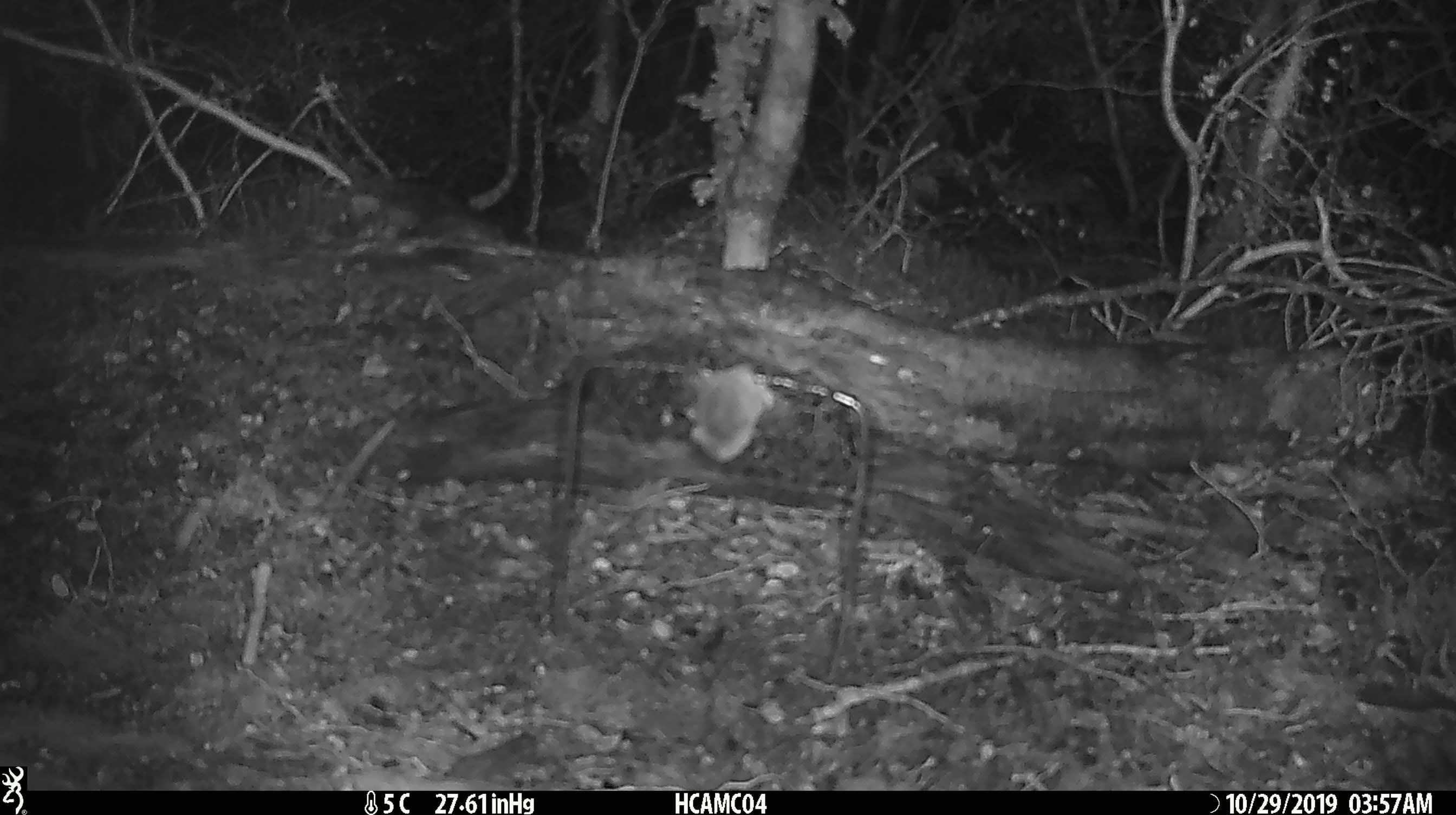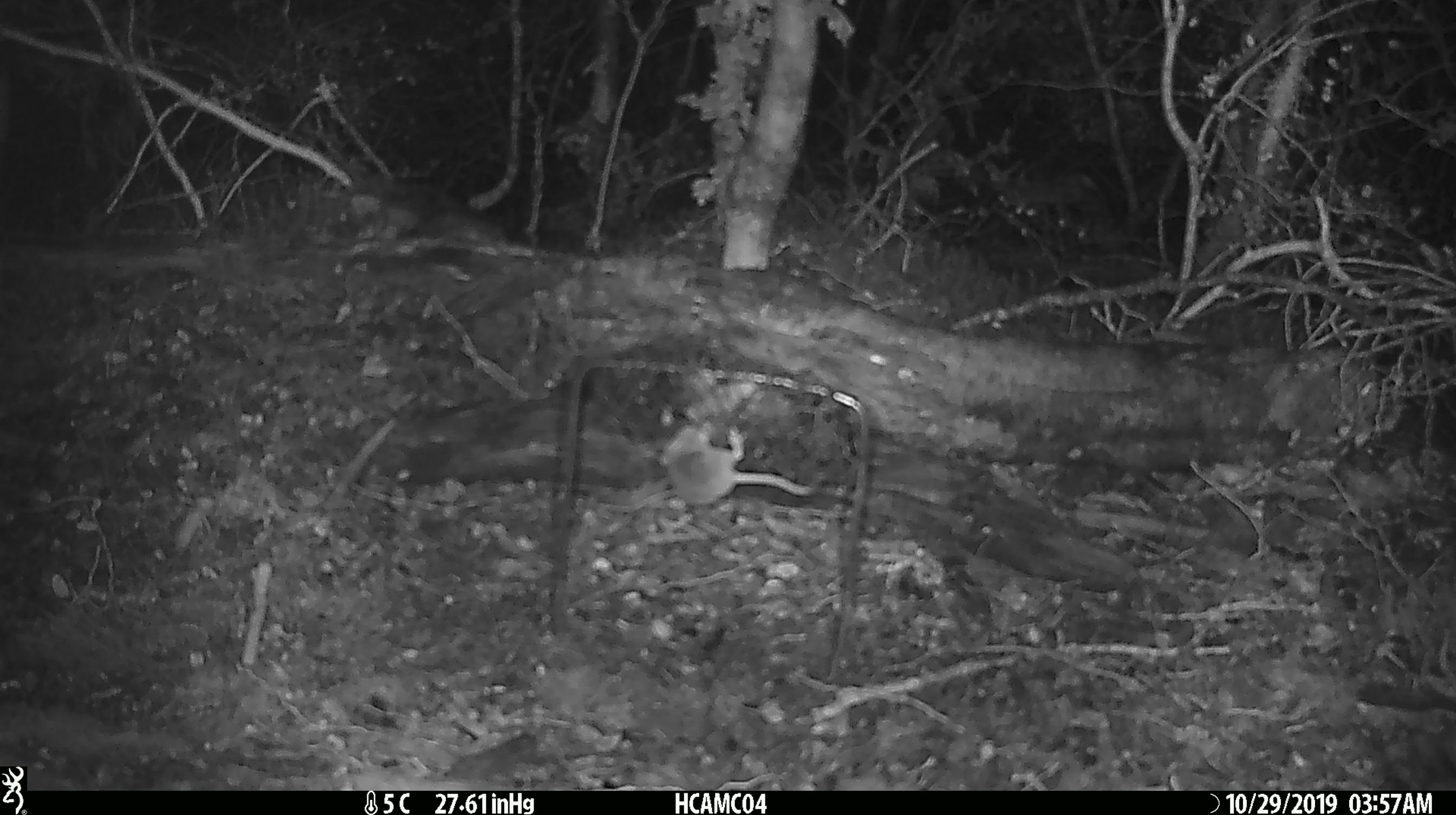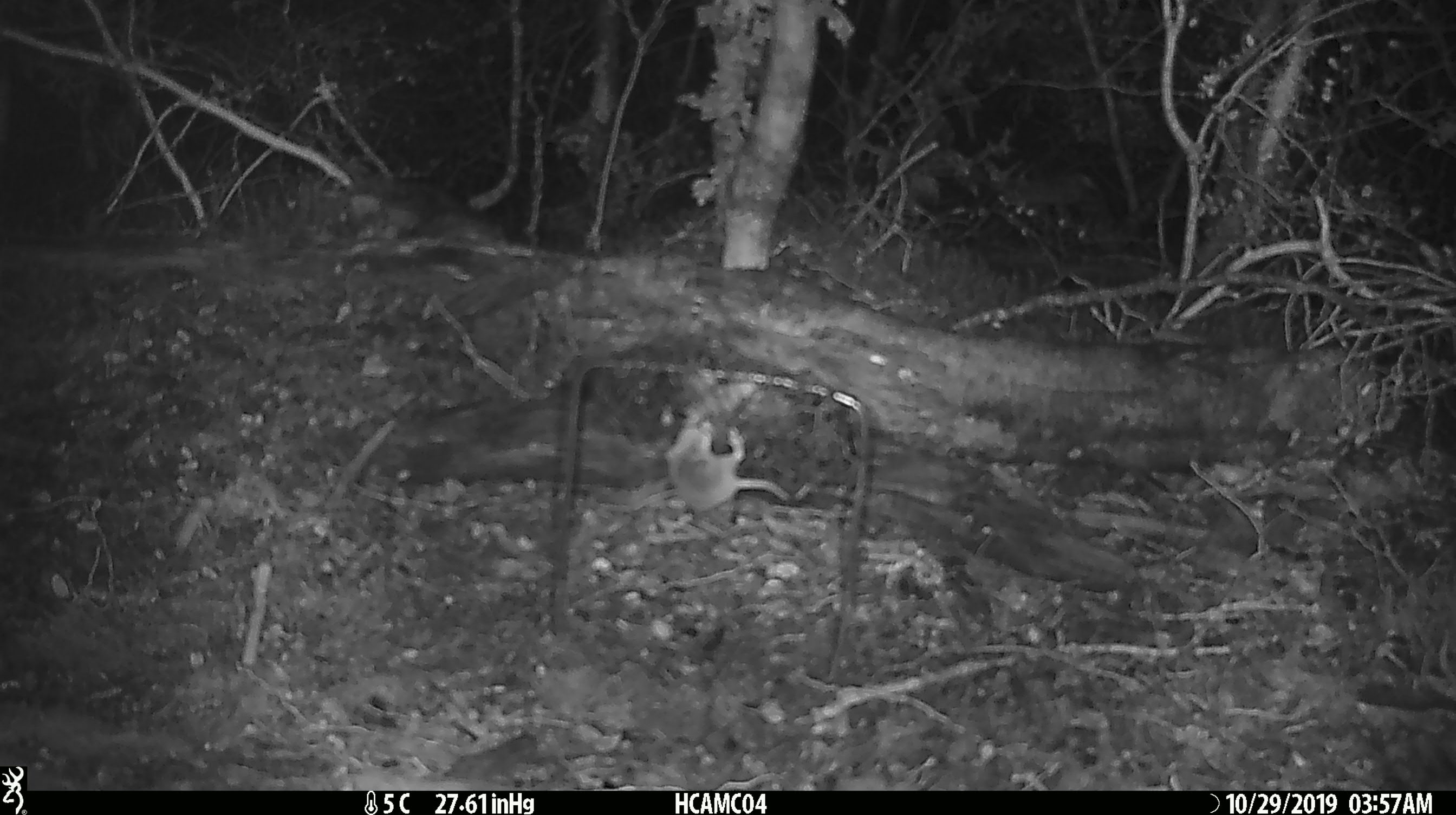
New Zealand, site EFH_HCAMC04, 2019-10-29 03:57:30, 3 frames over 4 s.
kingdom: Animalia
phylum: Chordata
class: Mammalia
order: Rodentia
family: Muridae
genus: Mus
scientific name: Mus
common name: mouse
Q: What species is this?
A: Mouse (Mus).